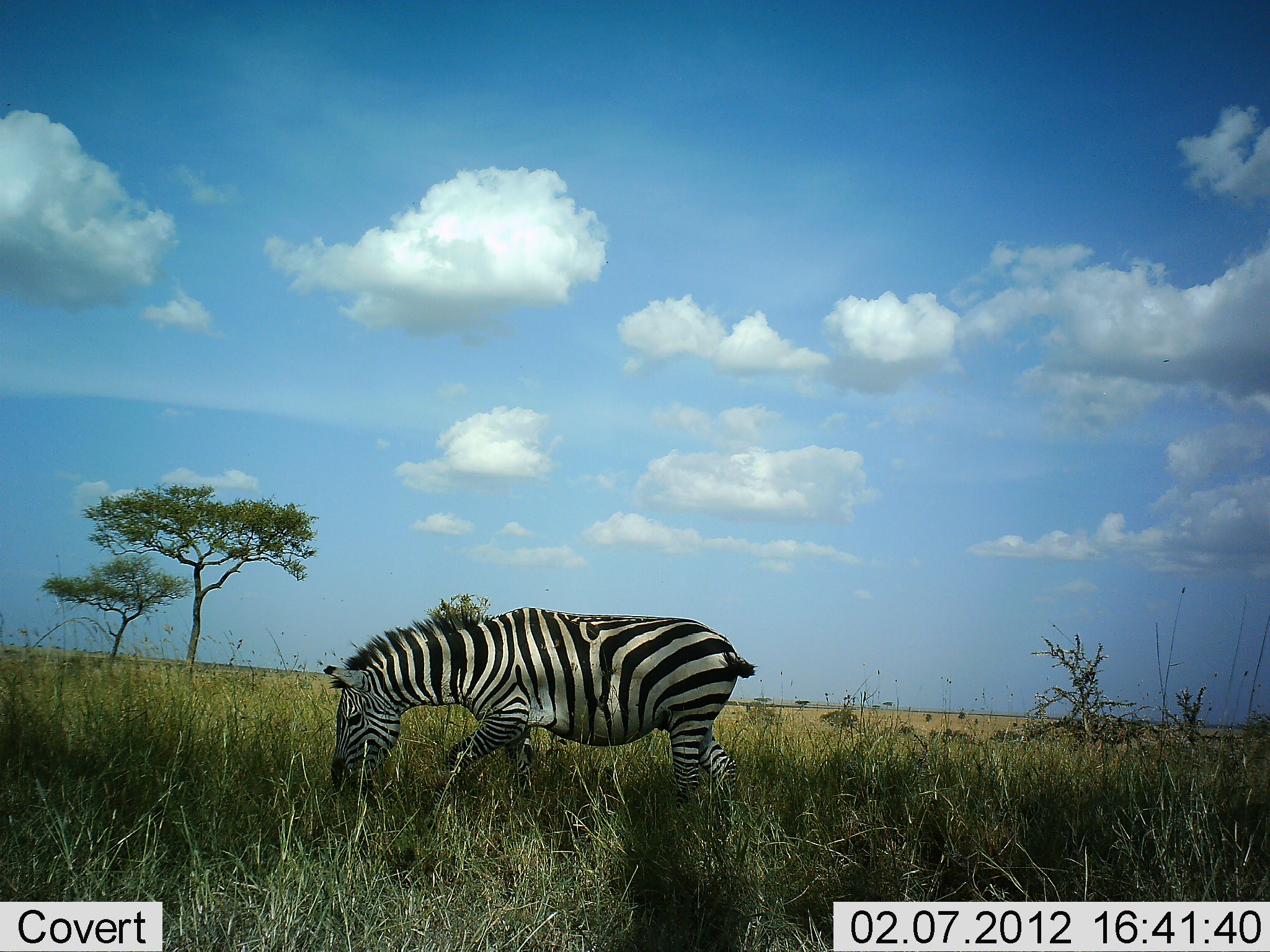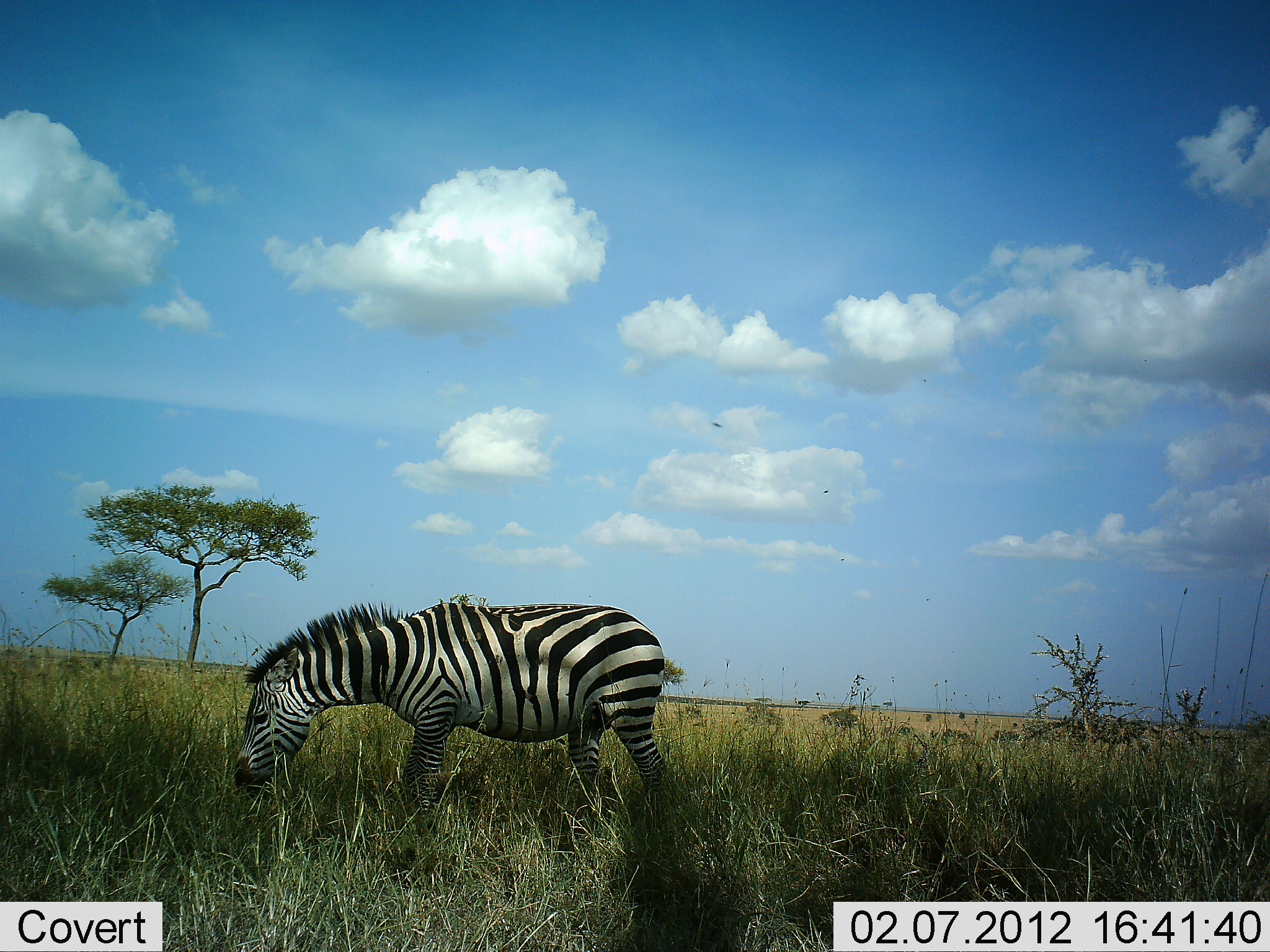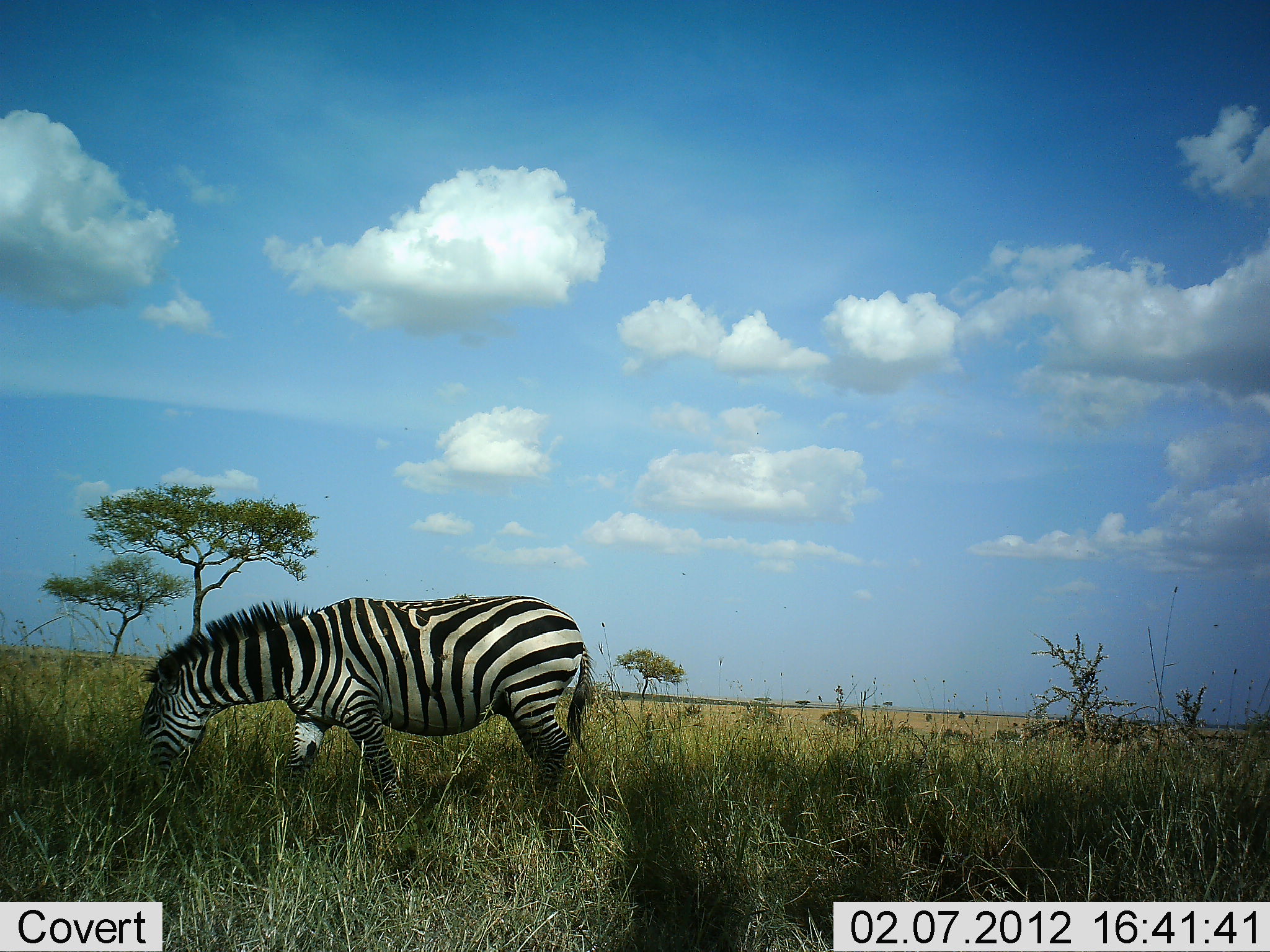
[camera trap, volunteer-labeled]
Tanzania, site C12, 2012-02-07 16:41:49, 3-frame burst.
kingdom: Animalia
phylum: Chordata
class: Mammalia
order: Perissodactyla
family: Equidae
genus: Equus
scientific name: Equus quagga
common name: plains zebra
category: zebra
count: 1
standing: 5%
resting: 0%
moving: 45%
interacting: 0%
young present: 0%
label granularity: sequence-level